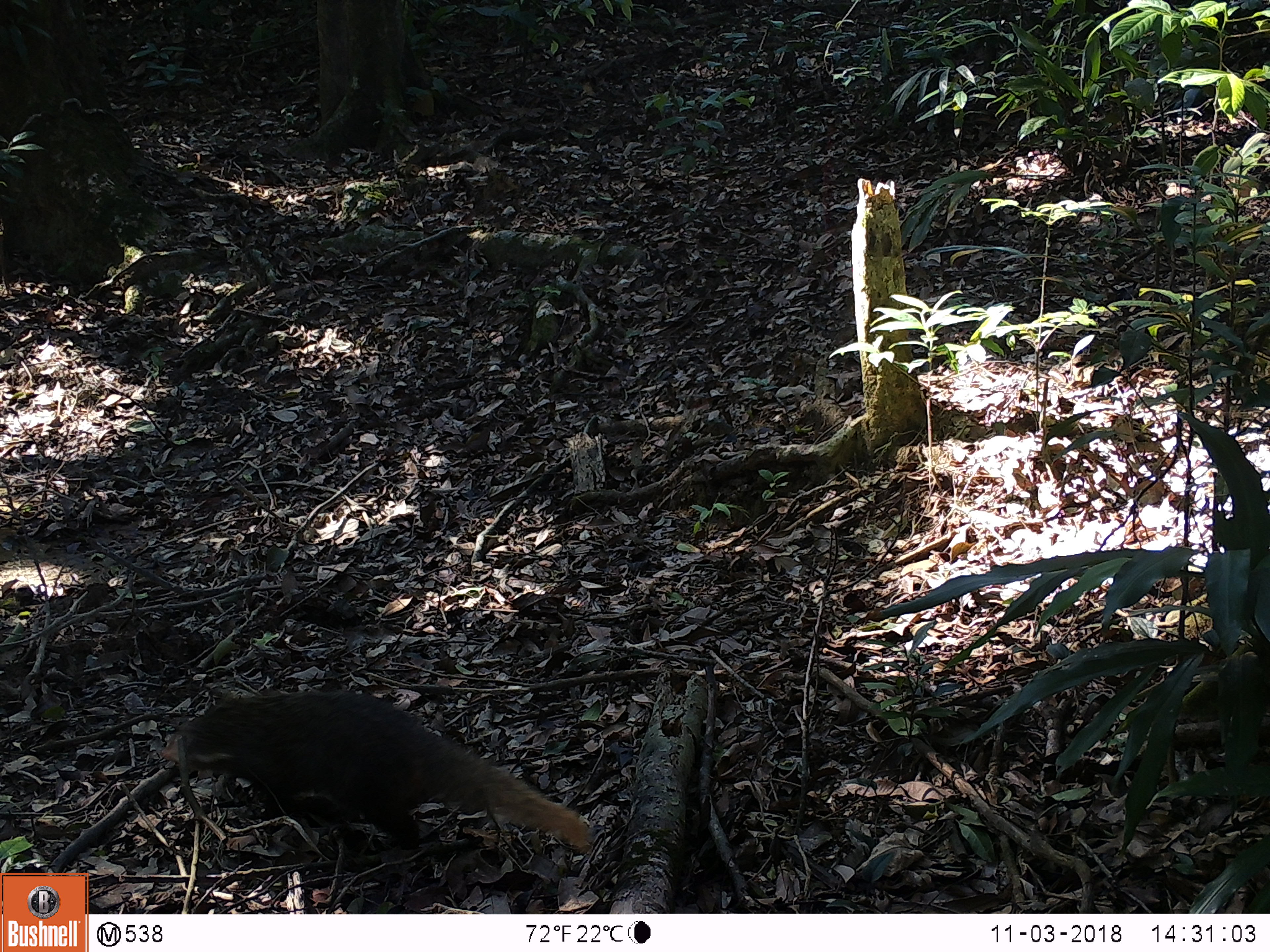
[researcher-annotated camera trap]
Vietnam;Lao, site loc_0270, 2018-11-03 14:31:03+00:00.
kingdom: Animalia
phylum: Chordata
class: Mammalia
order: Carnivora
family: Herpestidae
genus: Urva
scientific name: Urva urva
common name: crab-eating mongoose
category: crab eating mongoose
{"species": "crab eating mongoose (crab-eating mongoose) (Urva urva)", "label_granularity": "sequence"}